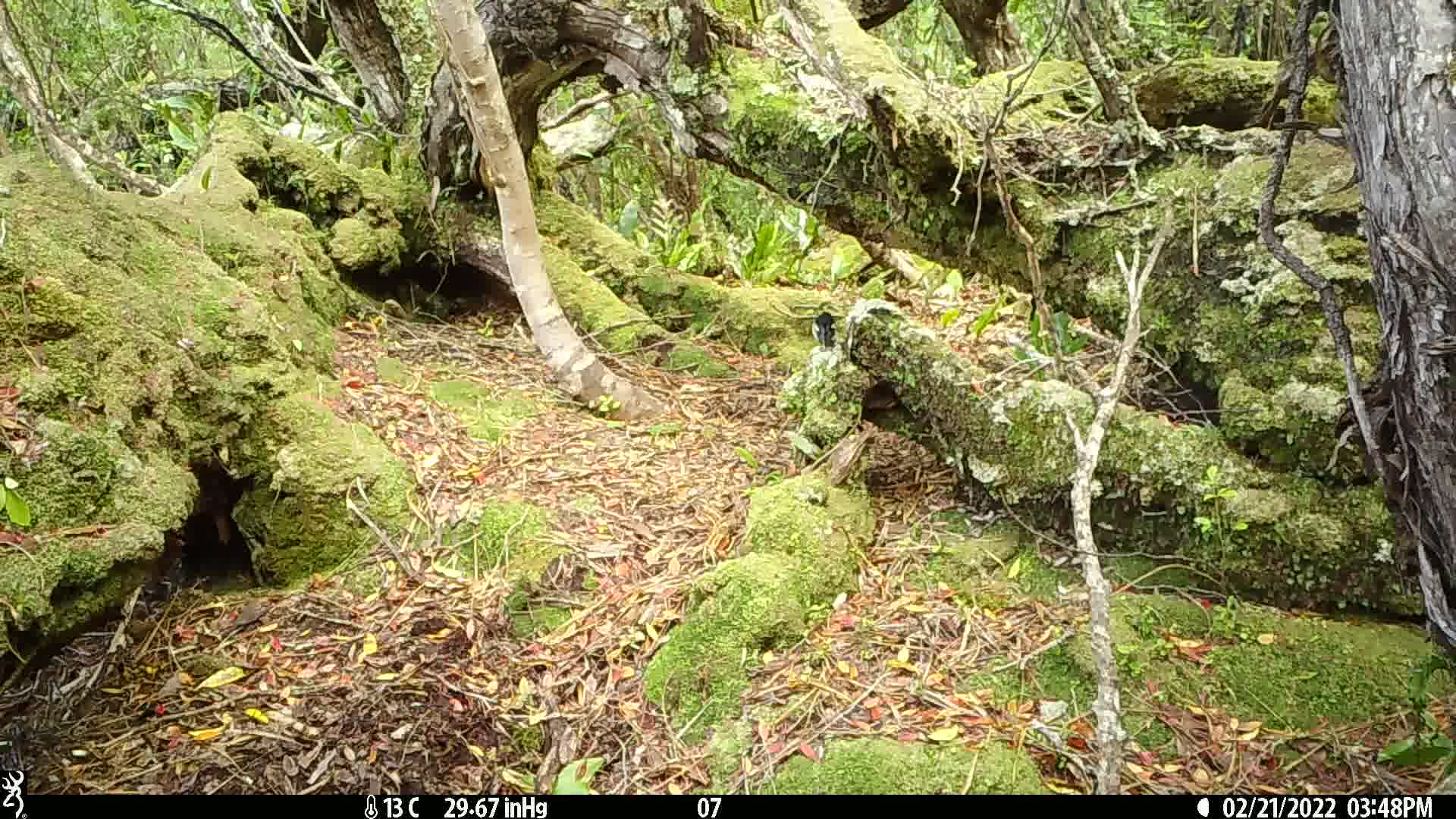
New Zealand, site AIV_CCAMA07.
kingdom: Animalia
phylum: Chordata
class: Aves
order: Passeriformes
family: Petroicidae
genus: Petroica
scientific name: Petroica macrocephala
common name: tomtit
Tomtit (Petroica macrocephala).